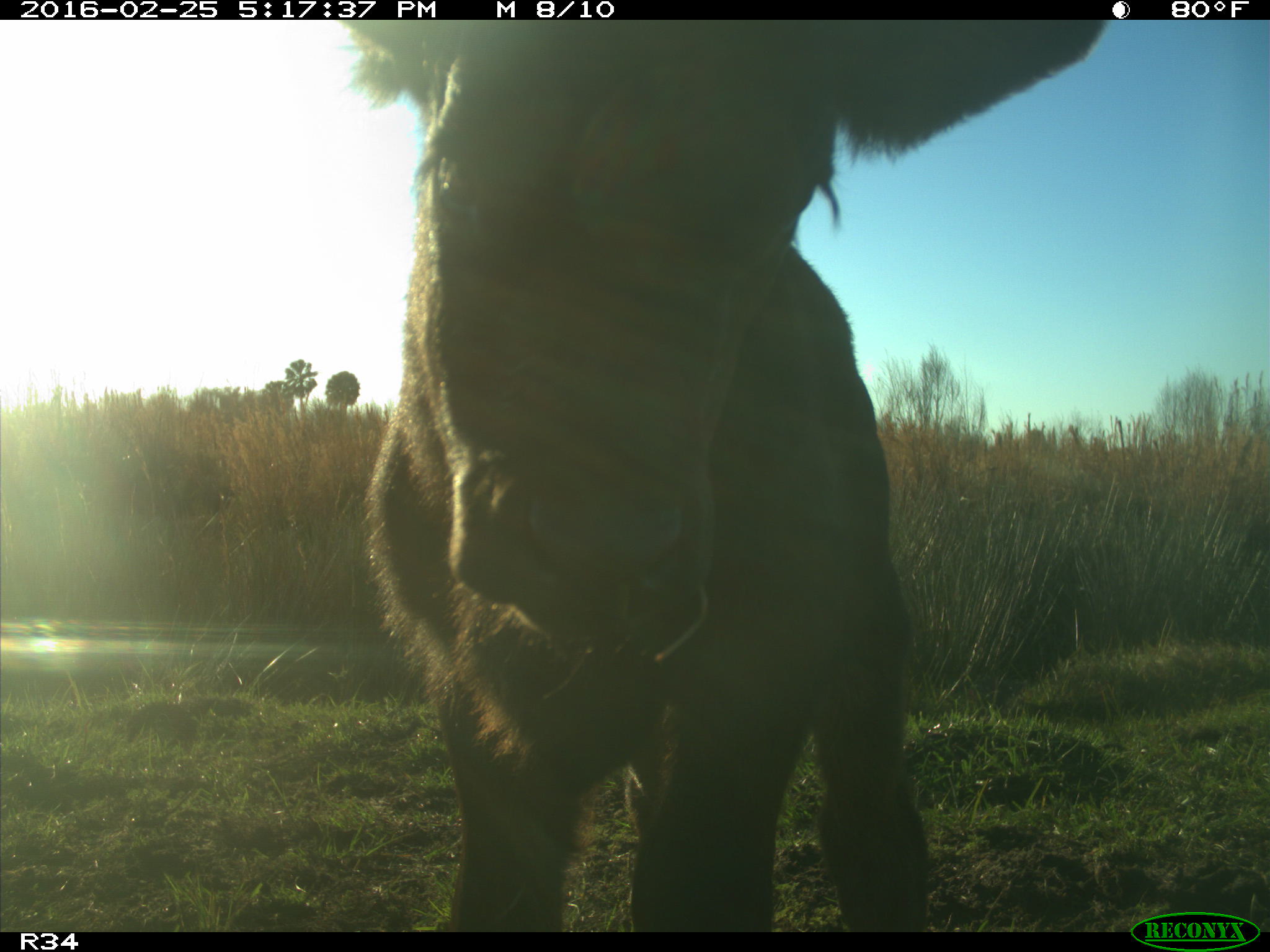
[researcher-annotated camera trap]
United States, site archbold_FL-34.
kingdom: Animalia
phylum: Chordata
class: Mammalia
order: Artiodactyla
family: Bovidae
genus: Bos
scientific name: Bos taurus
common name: domestic cow